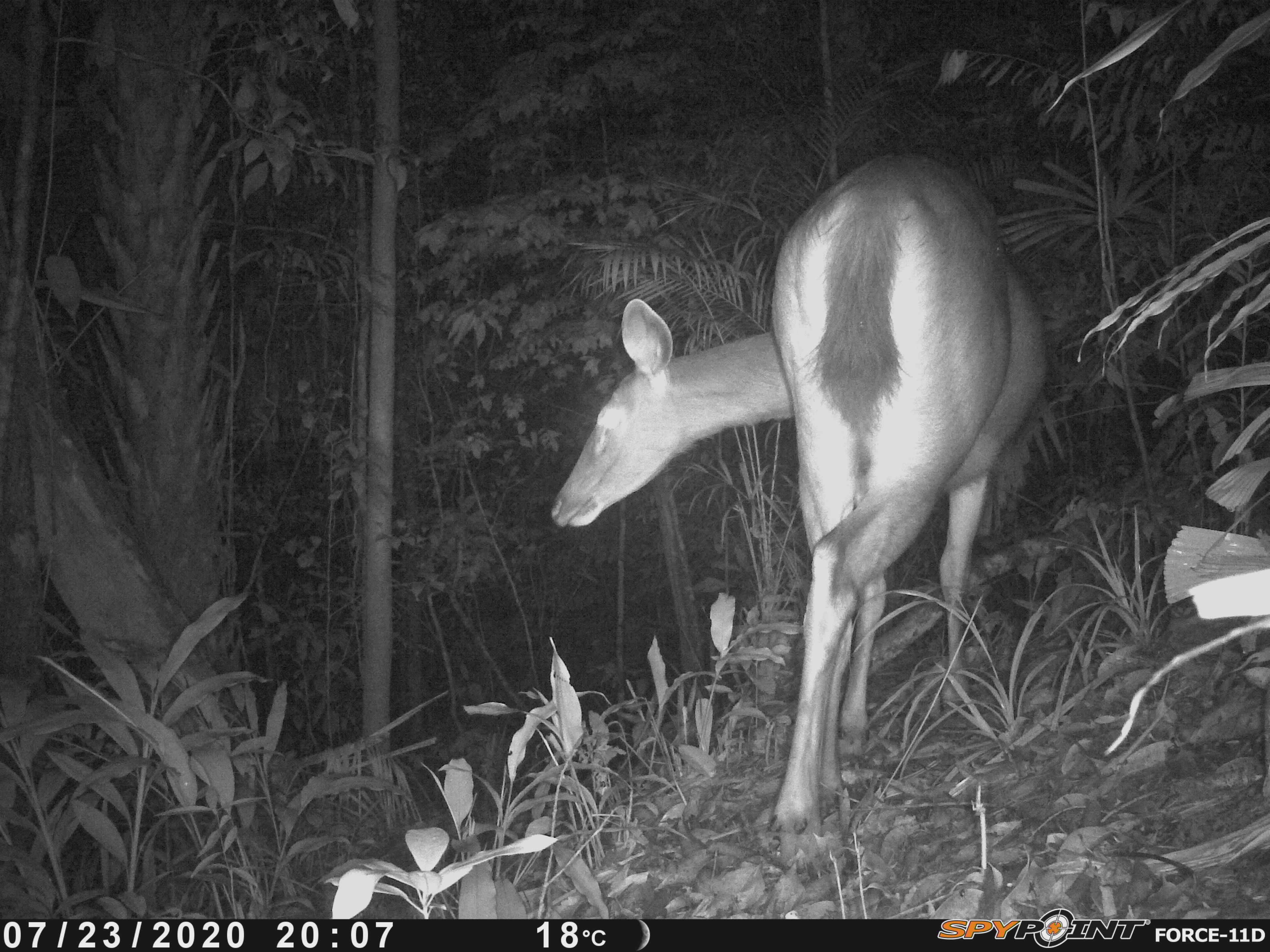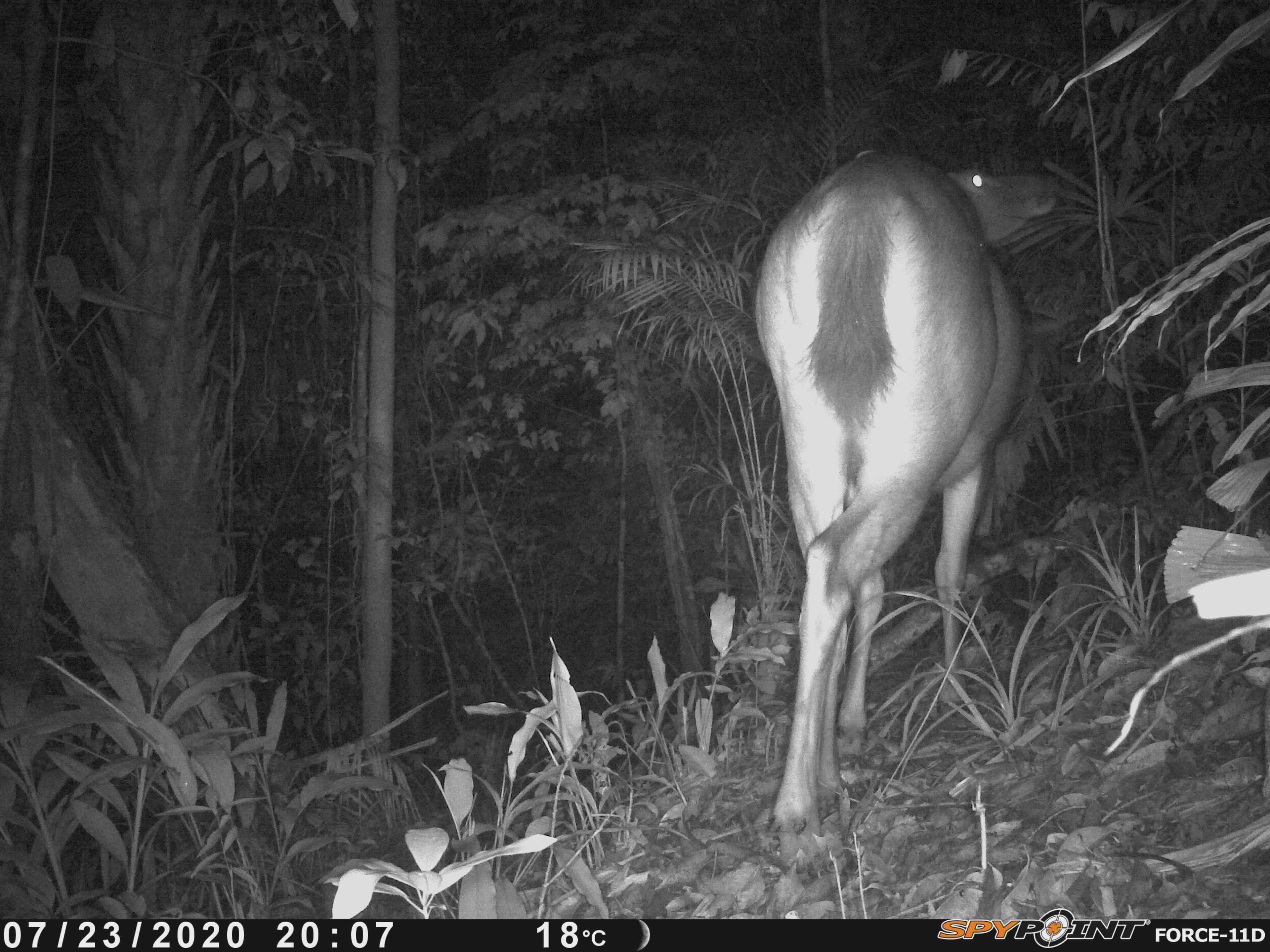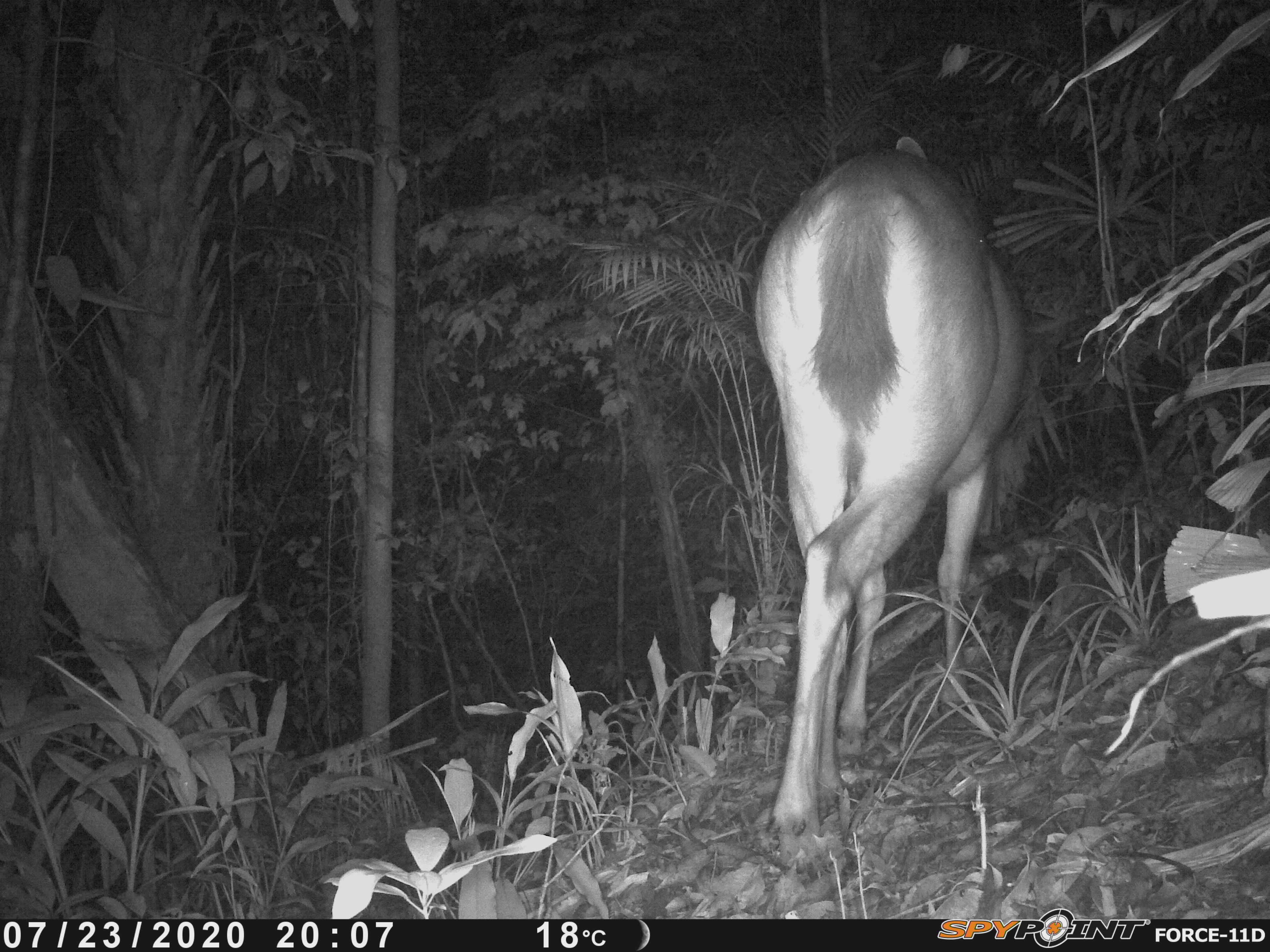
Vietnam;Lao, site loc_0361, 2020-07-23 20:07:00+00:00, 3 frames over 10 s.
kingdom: Animalia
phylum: Chordata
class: Mammalia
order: Artiodactyla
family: Cervidae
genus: Rusa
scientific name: Rusa unicolor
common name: sambar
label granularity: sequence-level